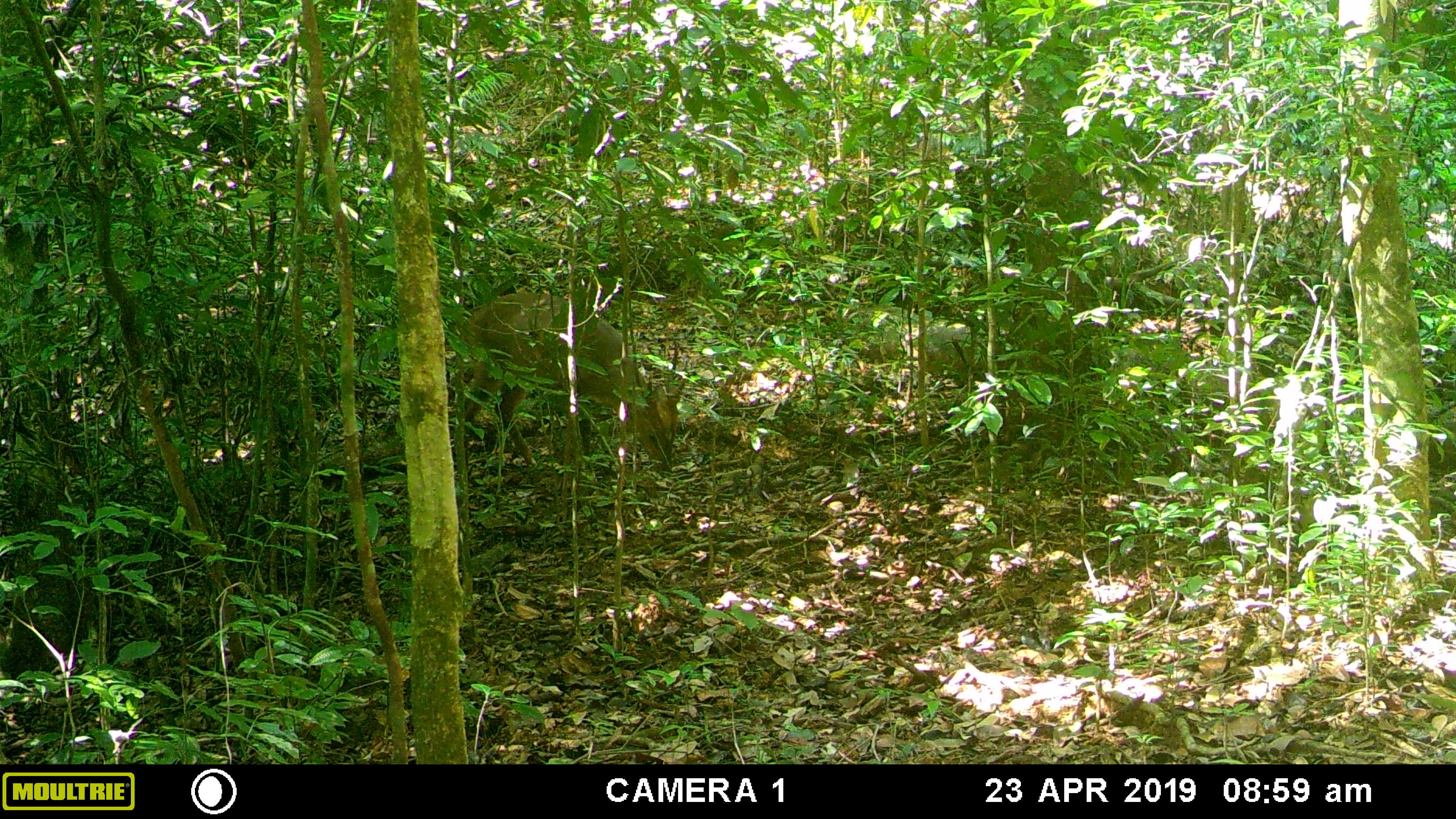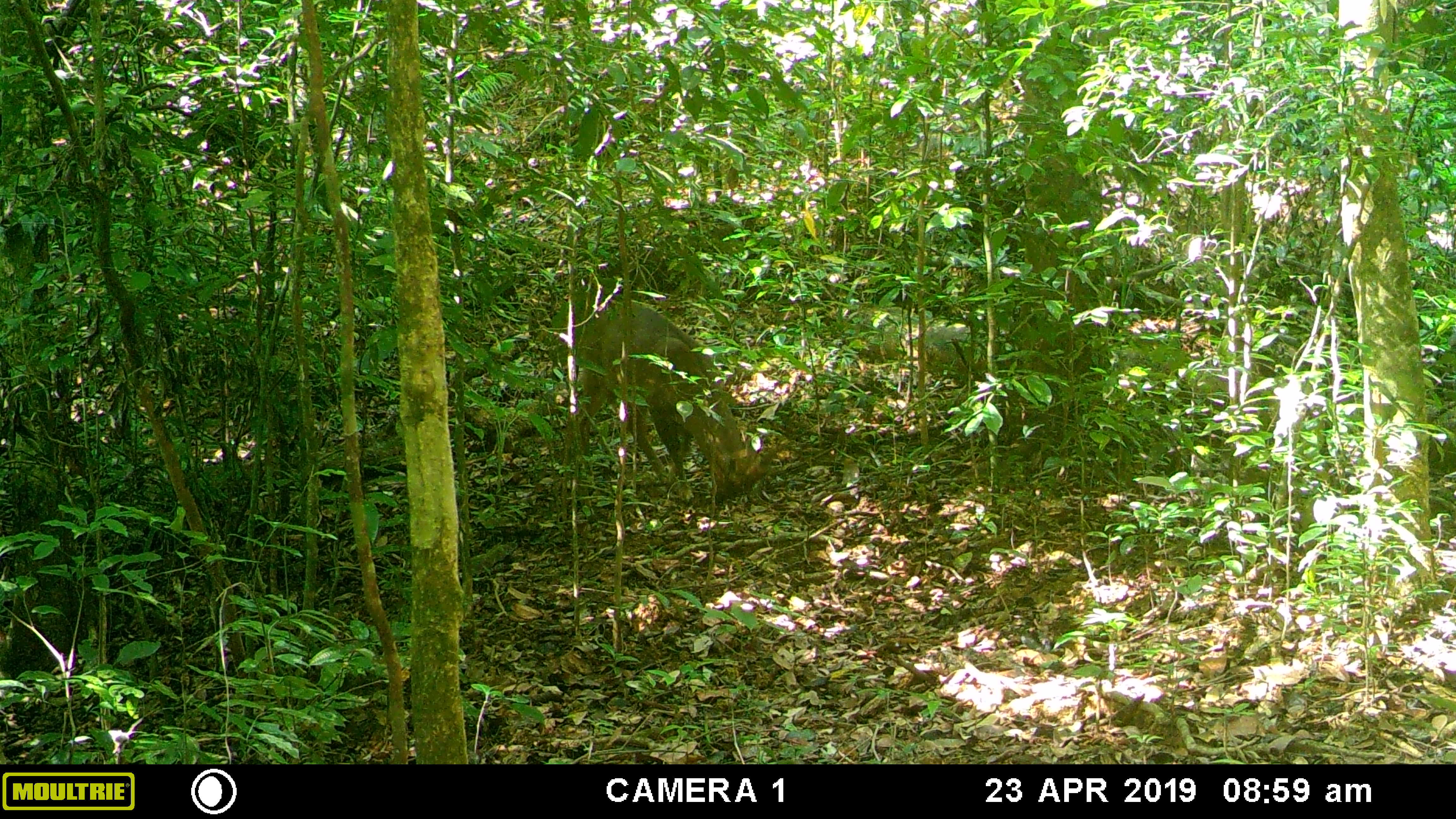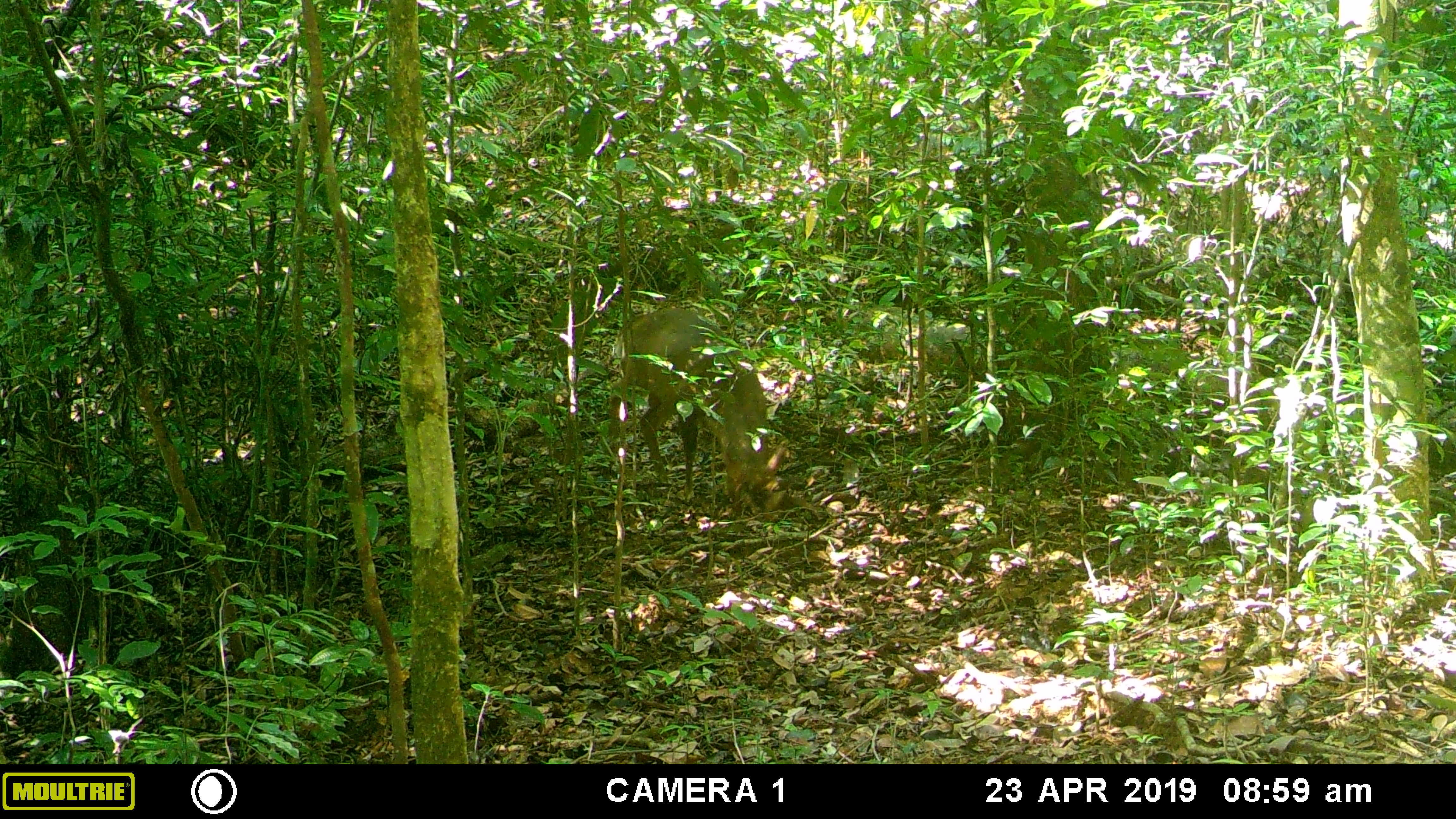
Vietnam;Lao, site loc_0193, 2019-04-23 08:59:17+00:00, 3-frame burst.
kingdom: Animalia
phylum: Chordata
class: Mammalia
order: Artiodactyla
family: Cervidae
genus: Muntiacus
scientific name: Muntiacus vuquangensis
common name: large-antlered muntjac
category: large antlered muntjac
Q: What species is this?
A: Large antlered muntjac (large-antlered muntjac) (Muntiacus vuquangensis).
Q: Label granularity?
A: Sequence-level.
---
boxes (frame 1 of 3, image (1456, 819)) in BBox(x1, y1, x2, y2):
large antlered muntjac: BBox(451, 288, 688, 473)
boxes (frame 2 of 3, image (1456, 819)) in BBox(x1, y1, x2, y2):
large antlered muntjac: BBox(563, 301, 786, 508)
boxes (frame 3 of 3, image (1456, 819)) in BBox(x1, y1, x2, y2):
large antlered muntjac: BBox(601, 306, 789, 521)